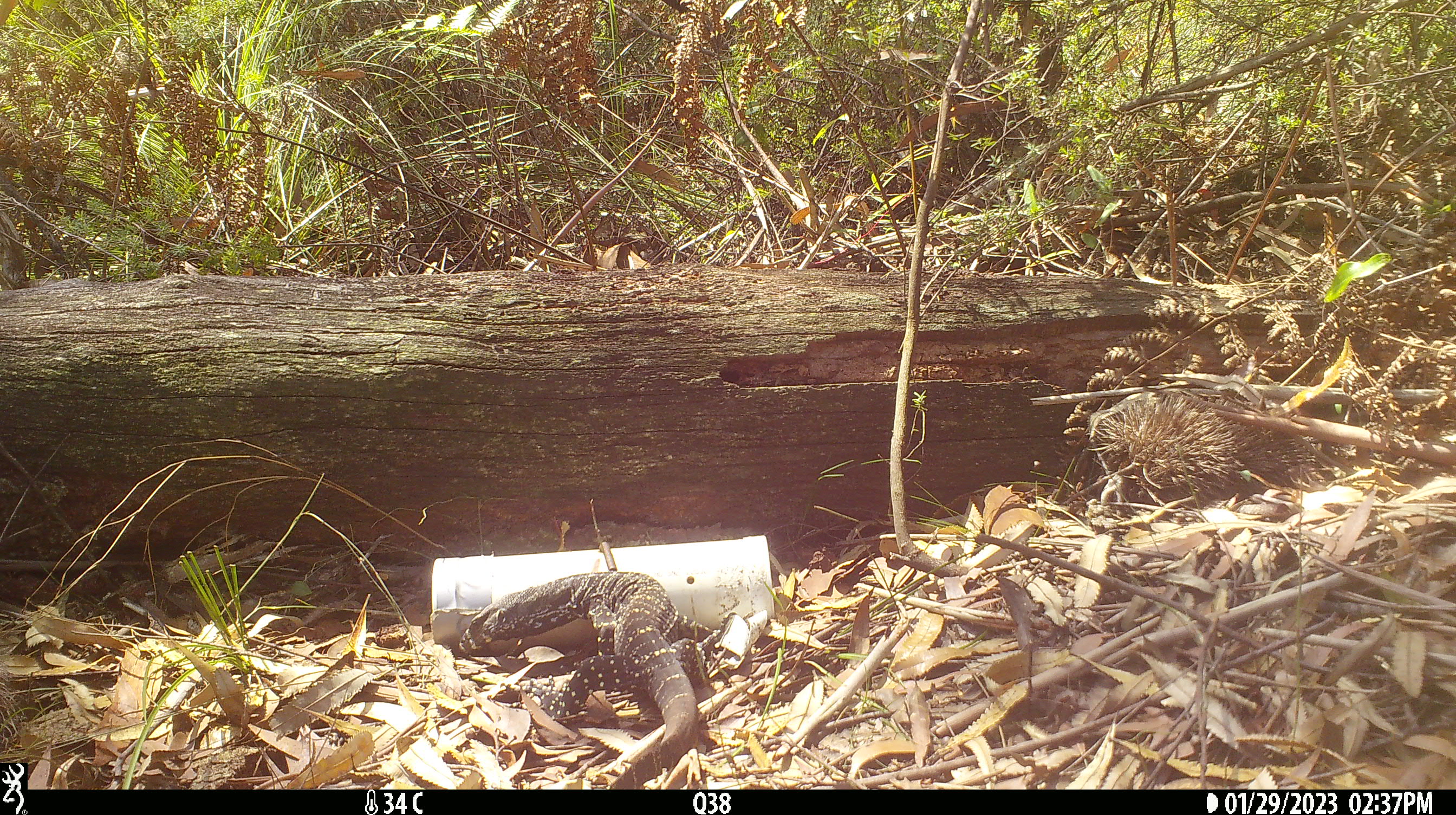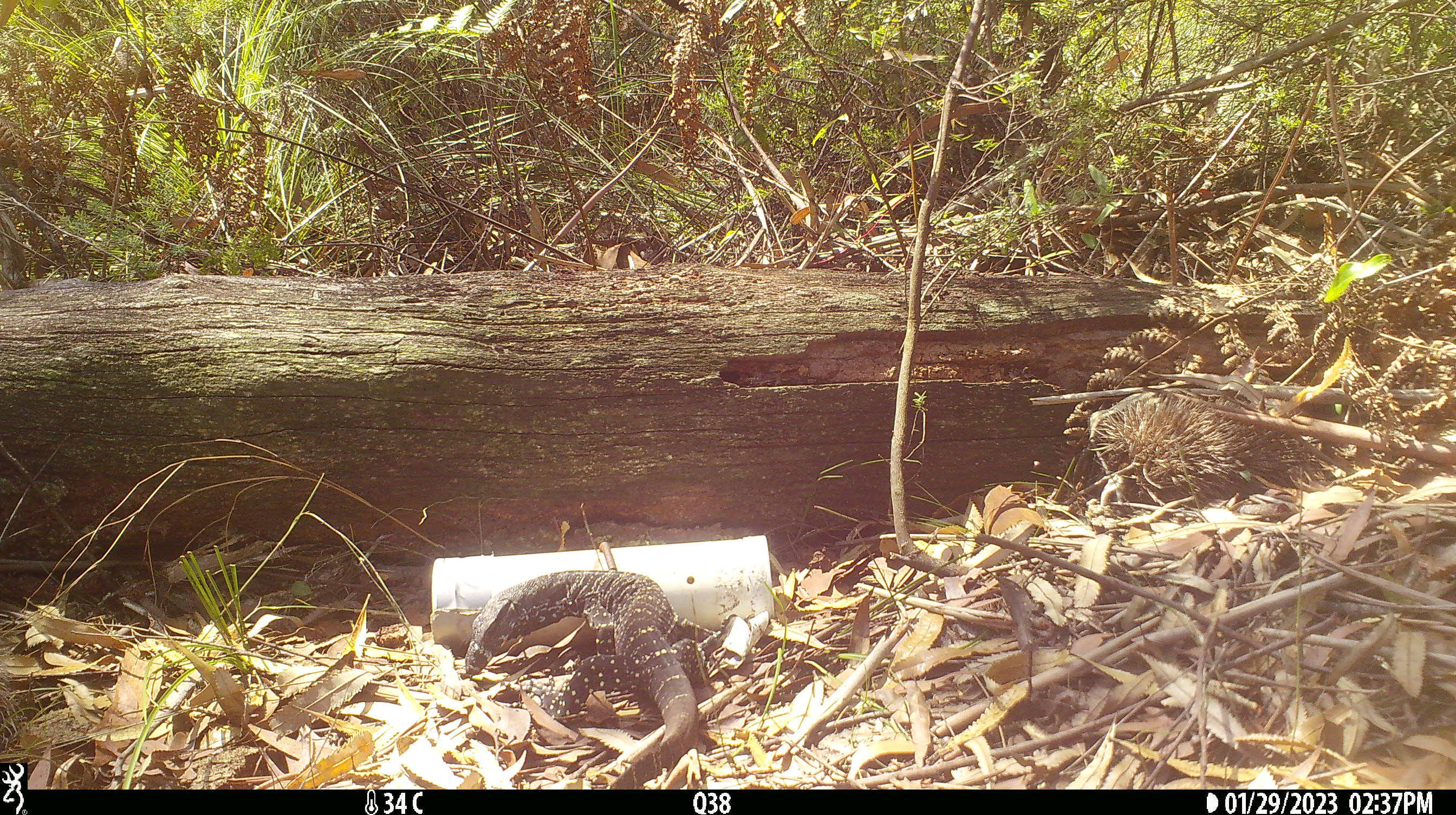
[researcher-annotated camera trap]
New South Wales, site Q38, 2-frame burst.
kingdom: Animalia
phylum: Chordata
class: Reptilia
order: Squamata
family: Varanidae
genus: Varanus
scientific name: Varanus varius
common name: lace monitor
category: goanna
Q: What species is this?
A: Goanna (lace monitor) (Varanus varius).